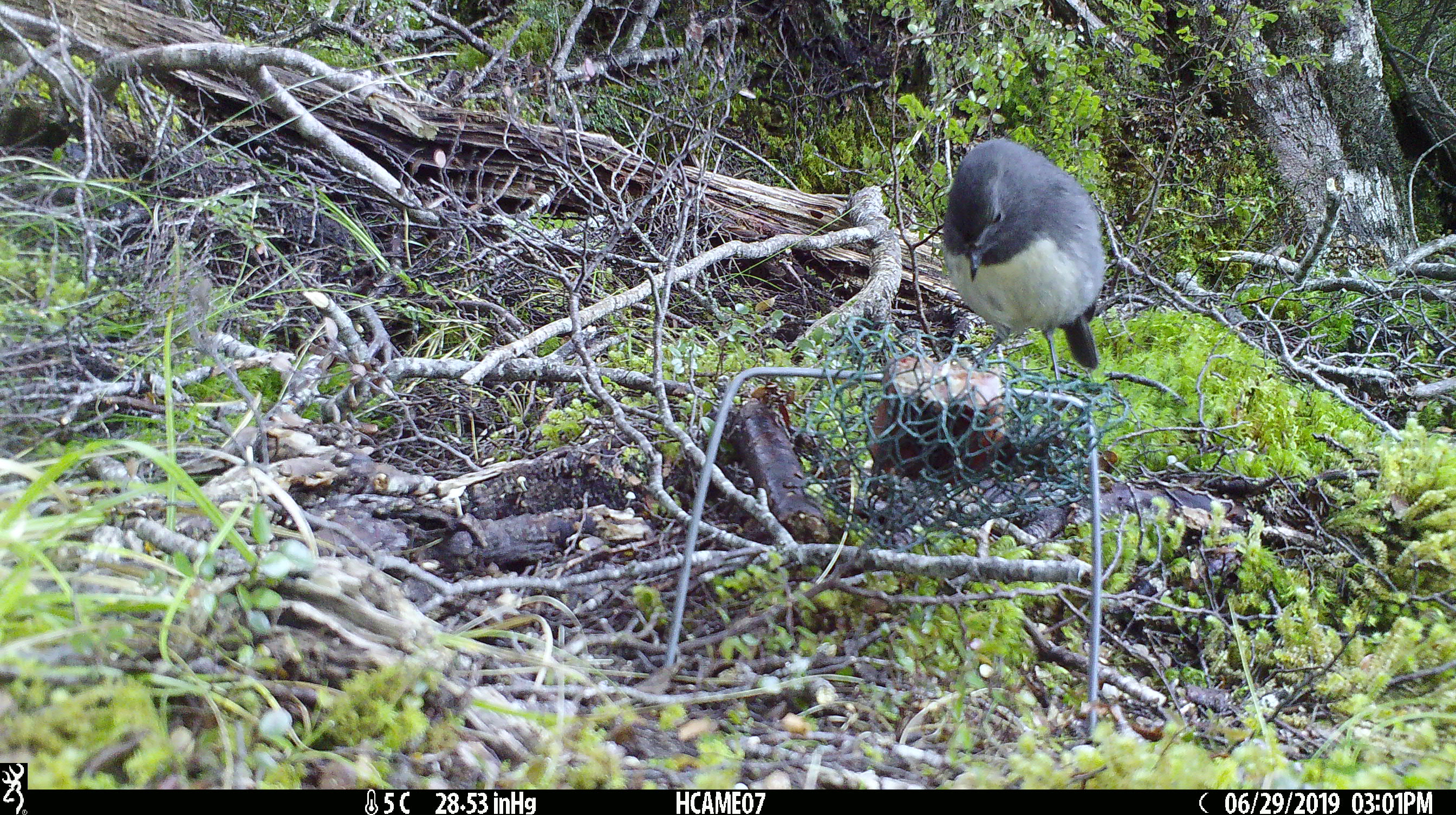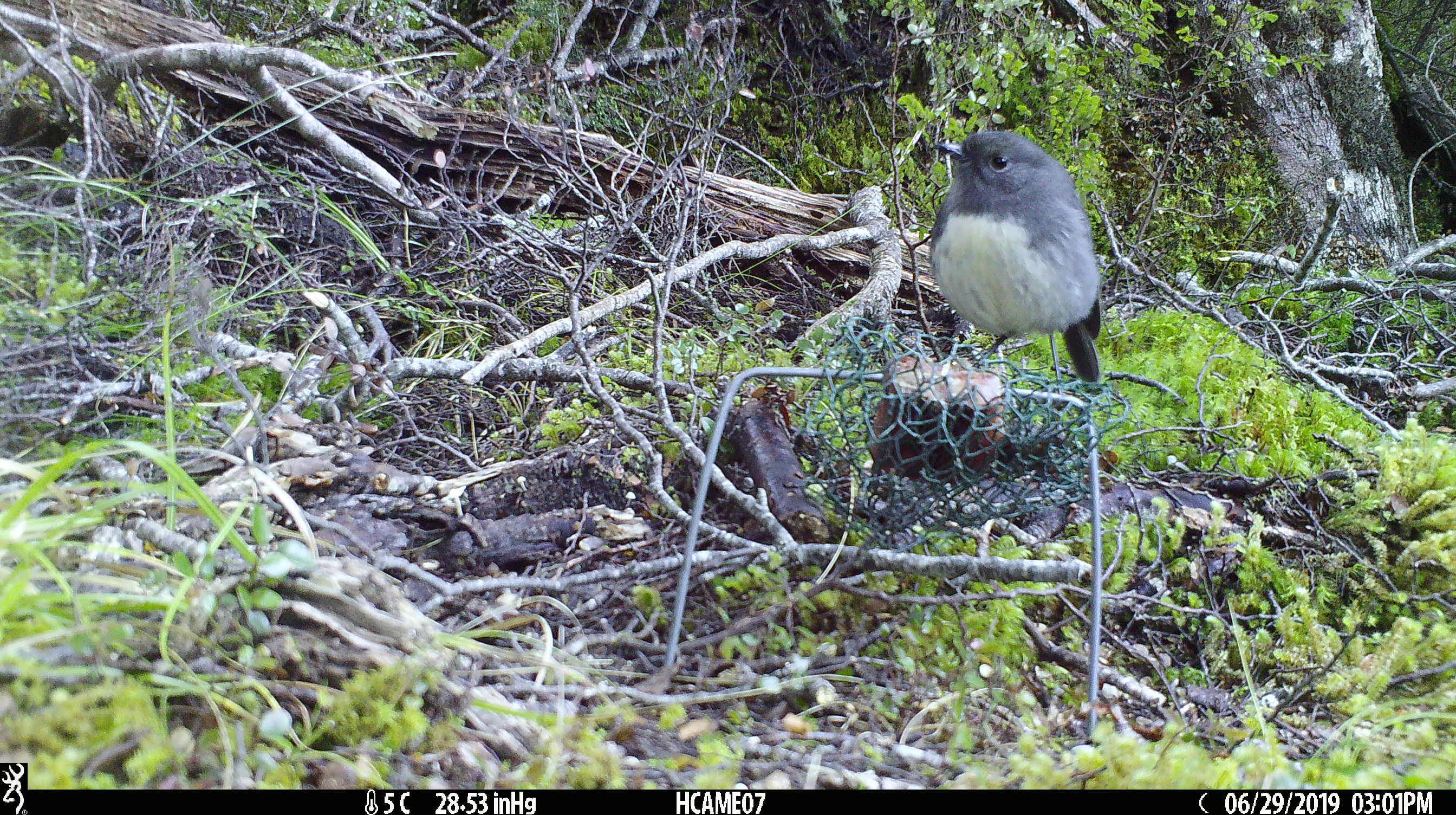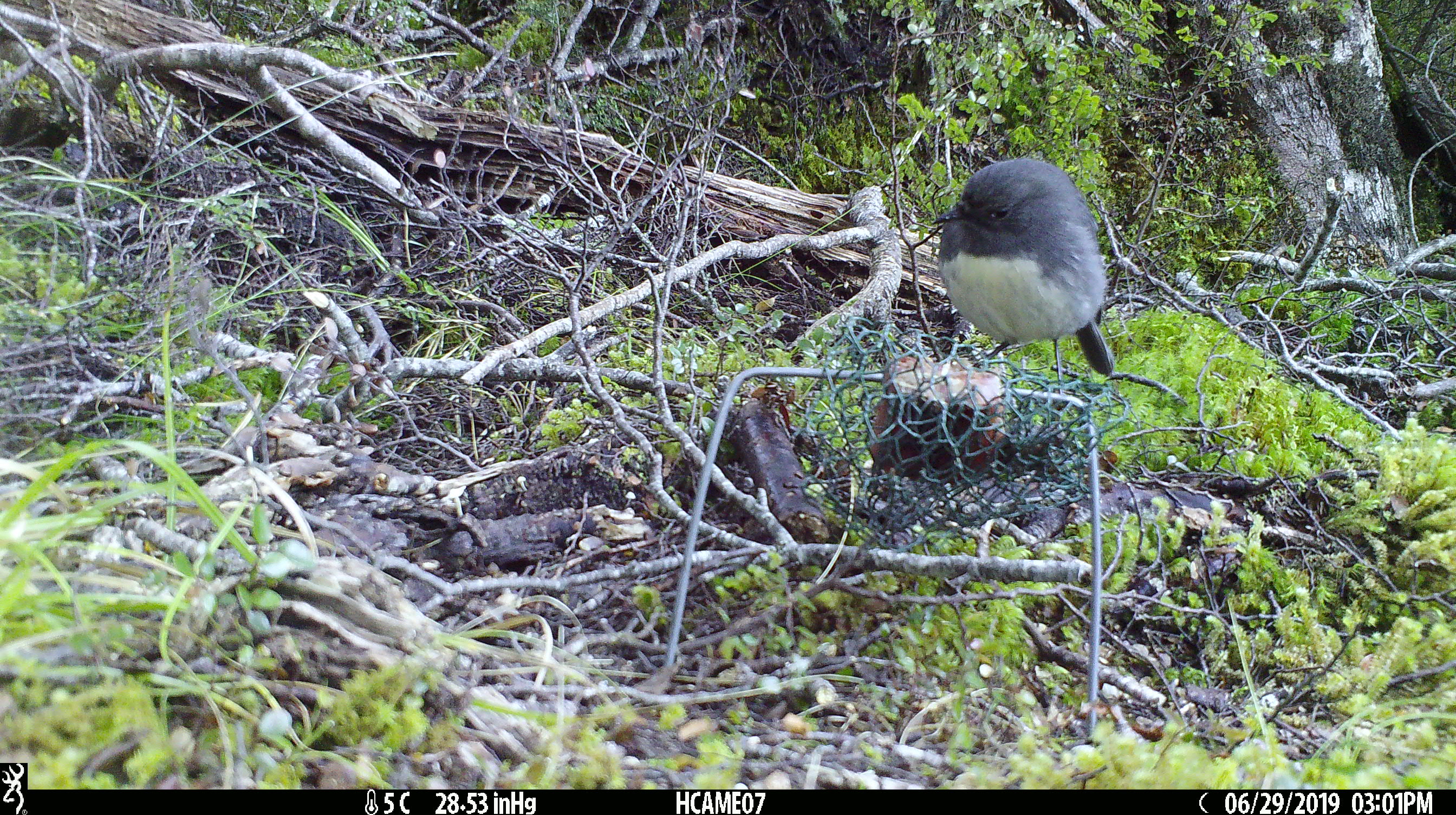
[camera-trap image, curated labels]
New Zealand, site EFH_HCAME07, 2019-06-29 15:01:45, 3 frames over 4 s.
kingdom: Animalia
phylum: Chordata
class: Aves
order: Passeriformes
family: Petroicidae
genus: Petroica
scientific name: Petroica australis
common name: new zealand robin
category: robin